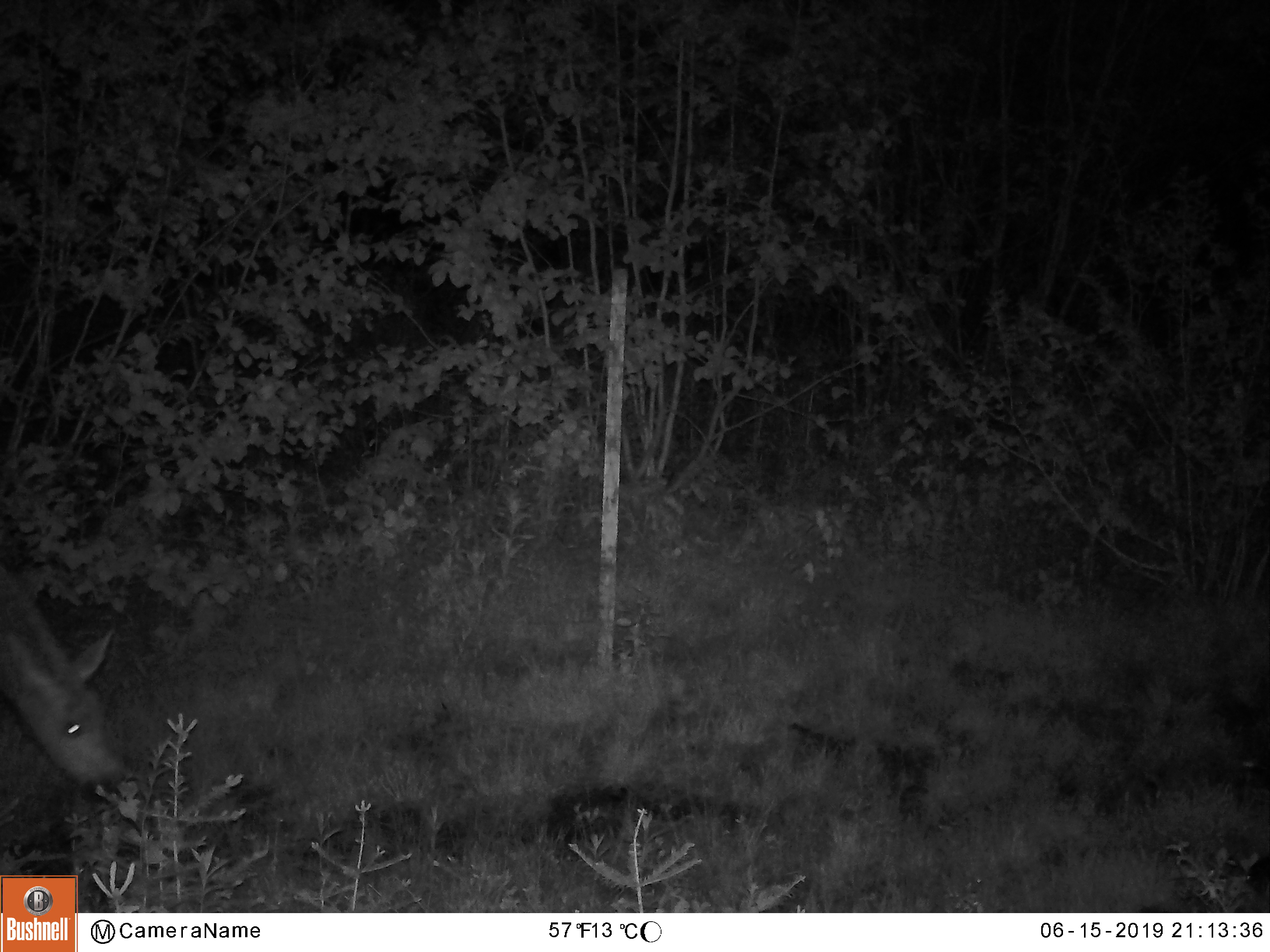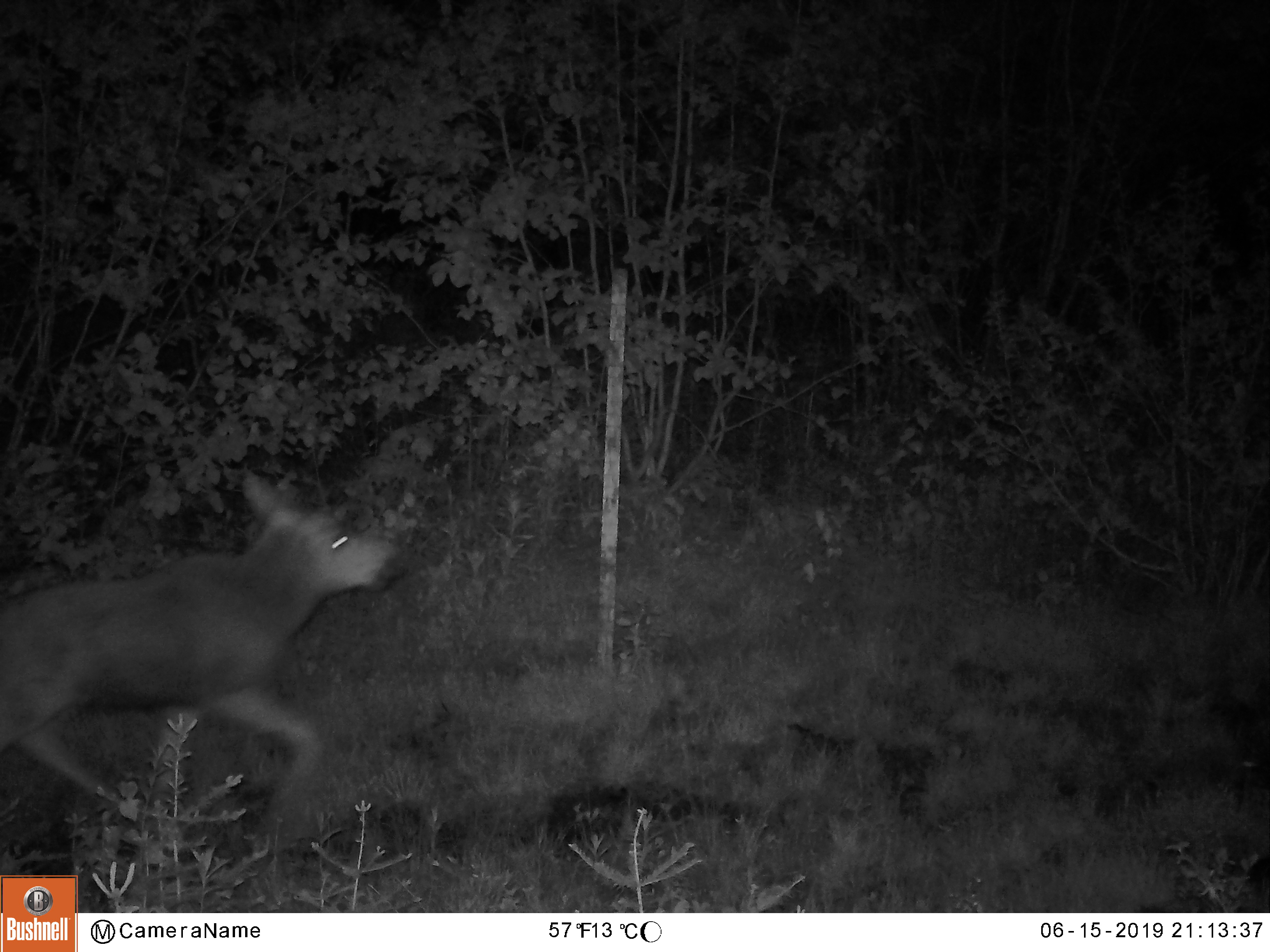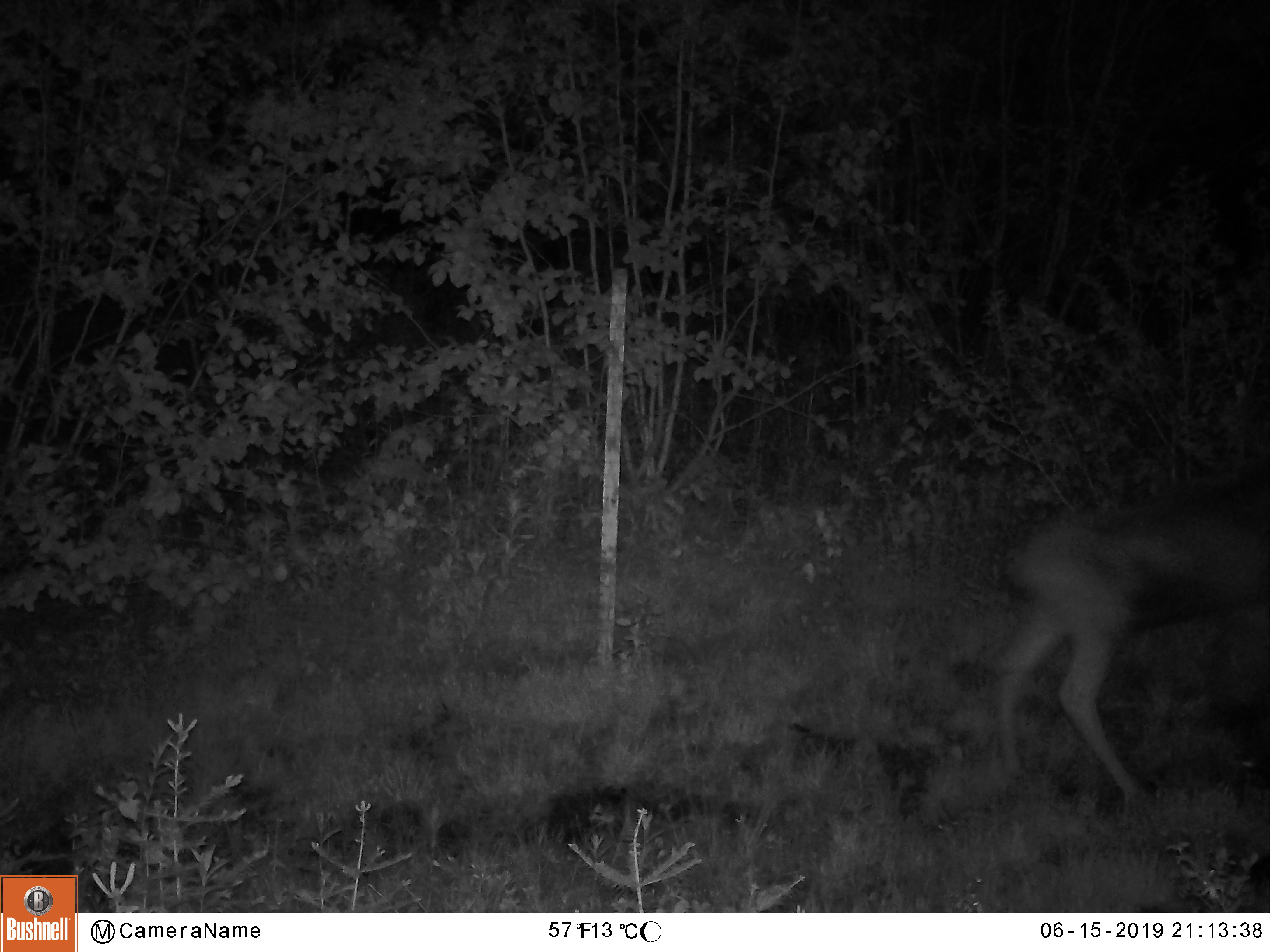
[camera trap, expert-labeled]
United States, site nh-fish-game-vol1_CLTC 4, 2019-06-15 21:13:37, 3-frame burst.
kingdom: Animalia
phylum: Chordata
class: Mammalia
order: Artiodactyla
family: Cervidae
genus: Alces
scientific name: Alces alces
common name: moose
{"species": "moose (Alces alces)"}